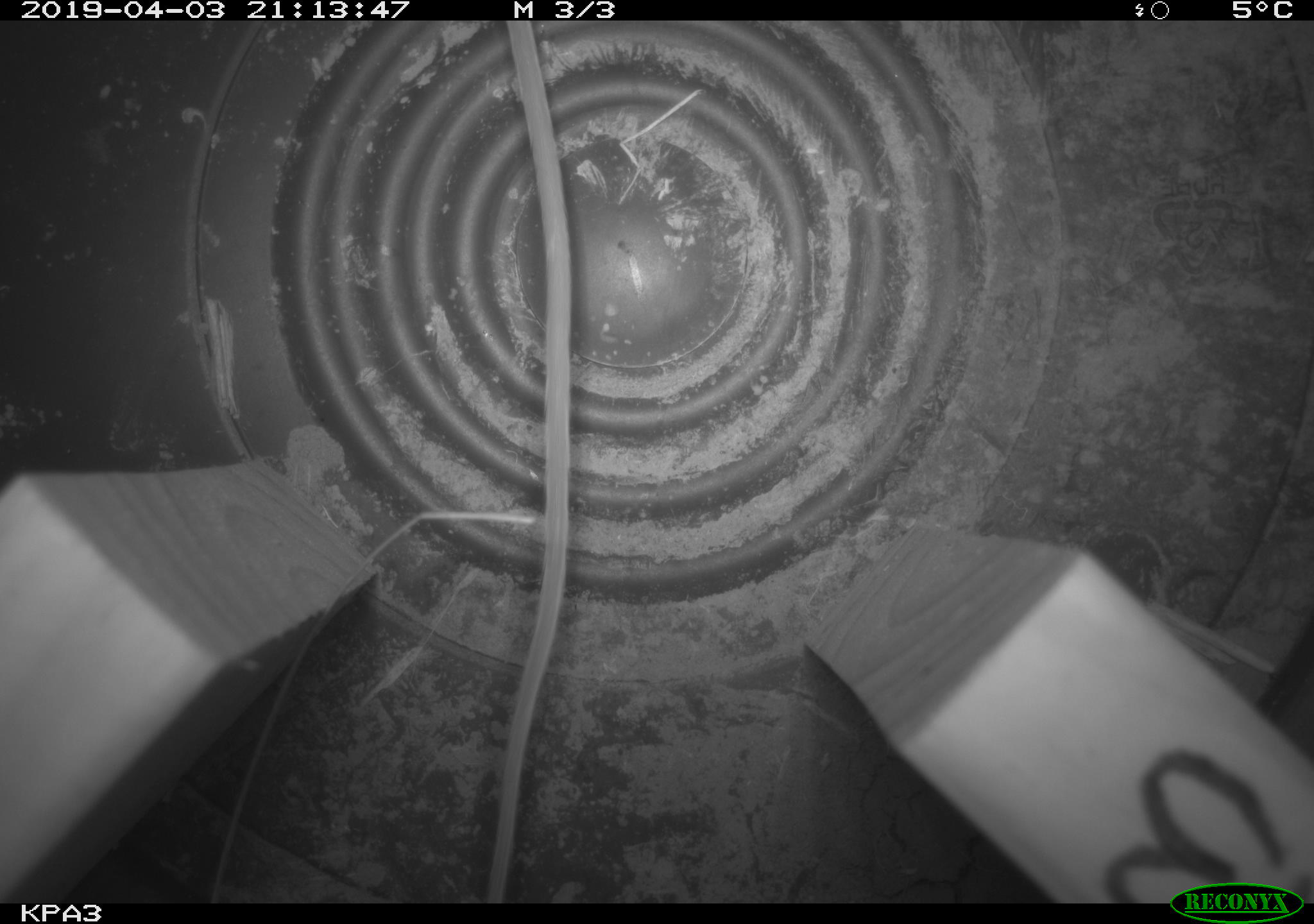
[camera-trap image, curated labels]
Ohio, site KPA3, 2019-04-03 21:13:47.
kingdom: Animalia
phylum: Chordata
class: Mammalia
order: Rodentia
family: Zapodidae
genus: Zapus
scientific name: Zapus hudsonius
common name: meadow jumping mouse